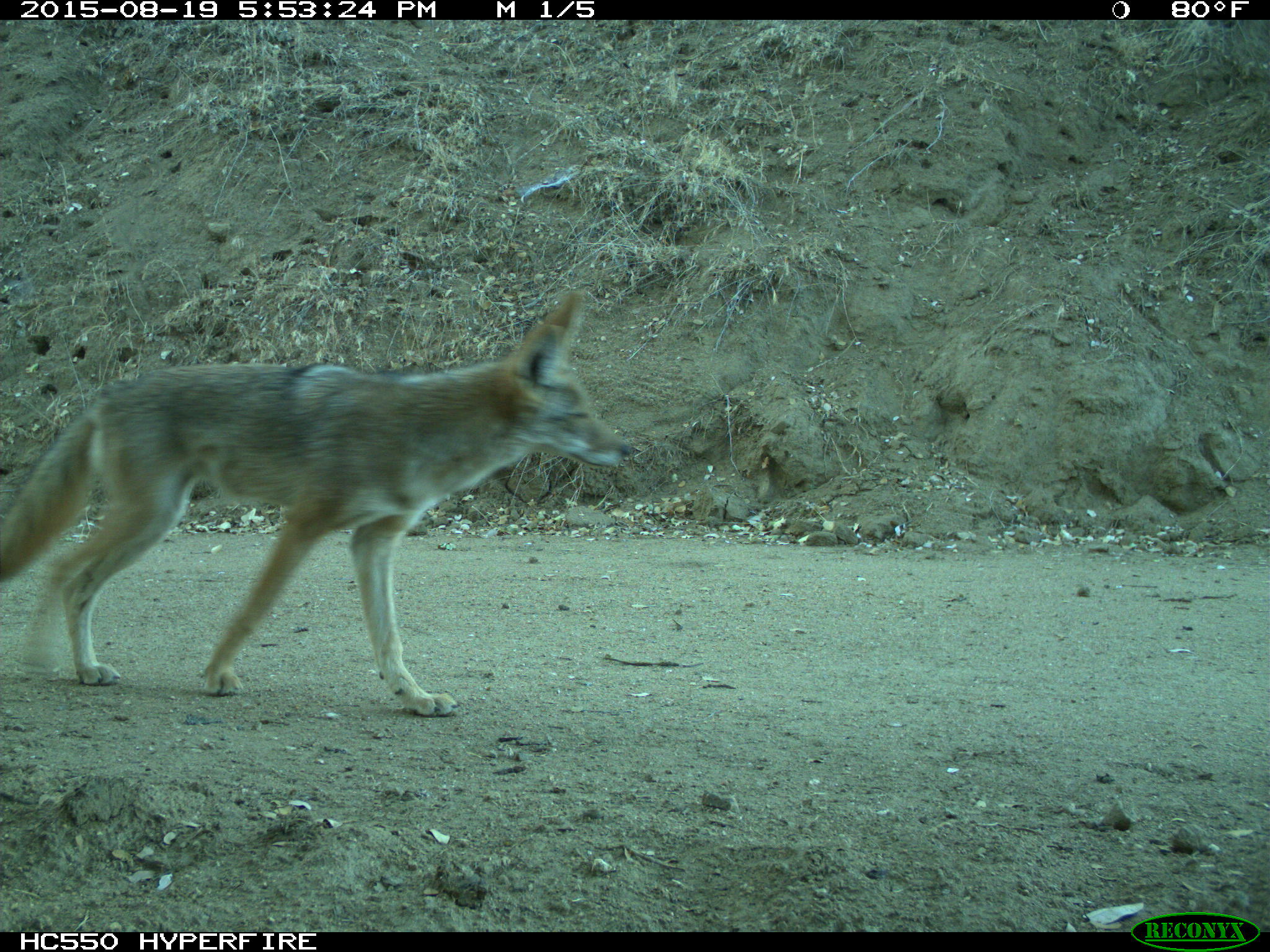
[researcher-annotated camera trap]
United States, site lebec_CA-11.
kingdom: Animalia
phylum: Chordata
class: Mammalia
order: Carnivora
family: Canidae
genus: Canis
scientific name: Canis latrans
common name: coyote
Canis latrans (coyote).